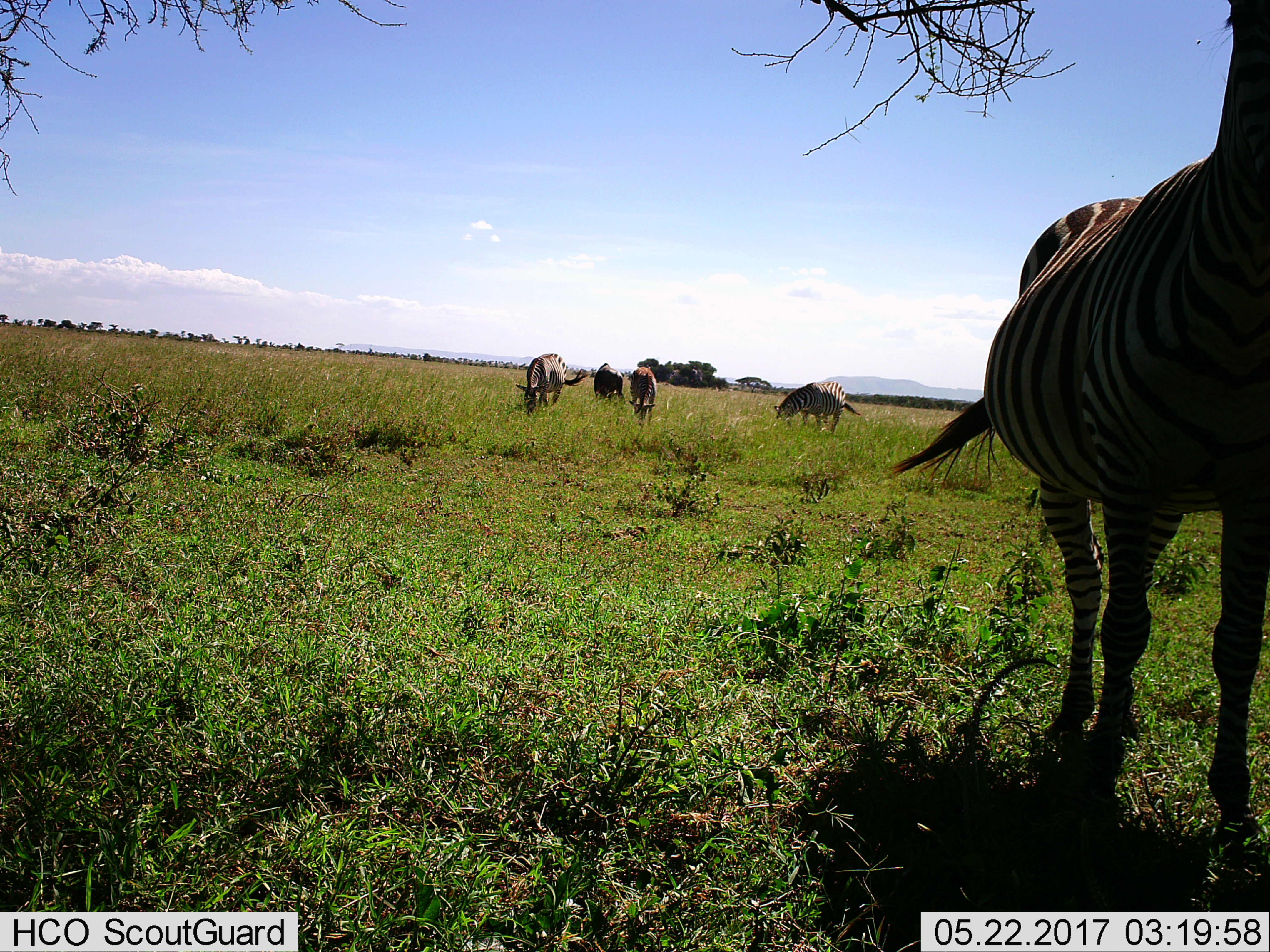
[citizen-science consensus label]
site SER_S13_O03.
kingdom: Animalia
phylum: Chordata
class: Mammalia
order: Perissodactyla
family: Equidae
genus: Equus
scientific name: Equus quagga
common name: plains zebra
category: zebraplains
Zebraplains (plains zebra) (Equus quagga), count 5. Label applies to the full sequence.